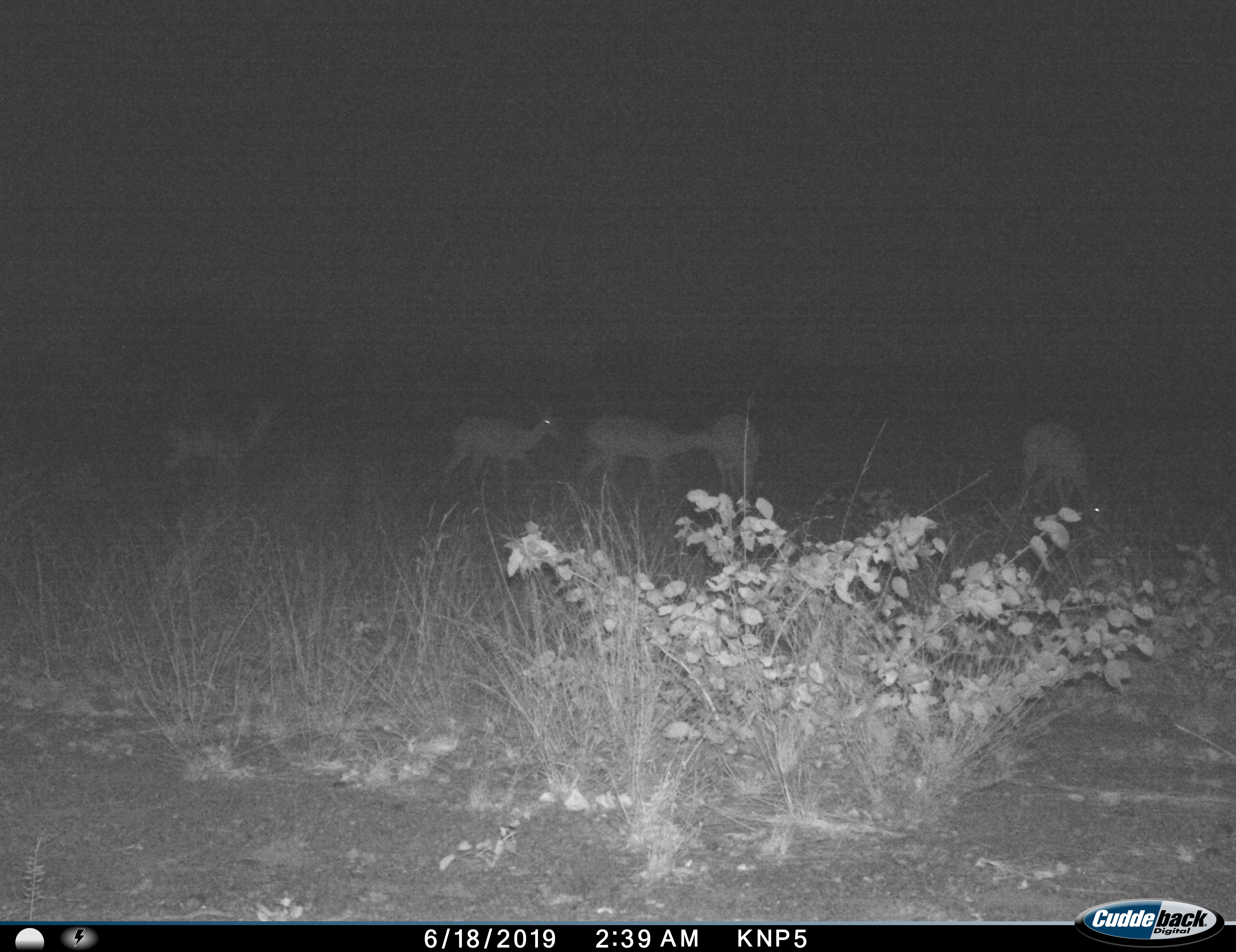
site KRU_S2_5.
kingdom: Animalia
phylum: Chordata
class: Mammalia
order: Artiodactyla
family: Bovidae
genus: Aepyceros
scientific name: Aepyceros melampus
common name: impala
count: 5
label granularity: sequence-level